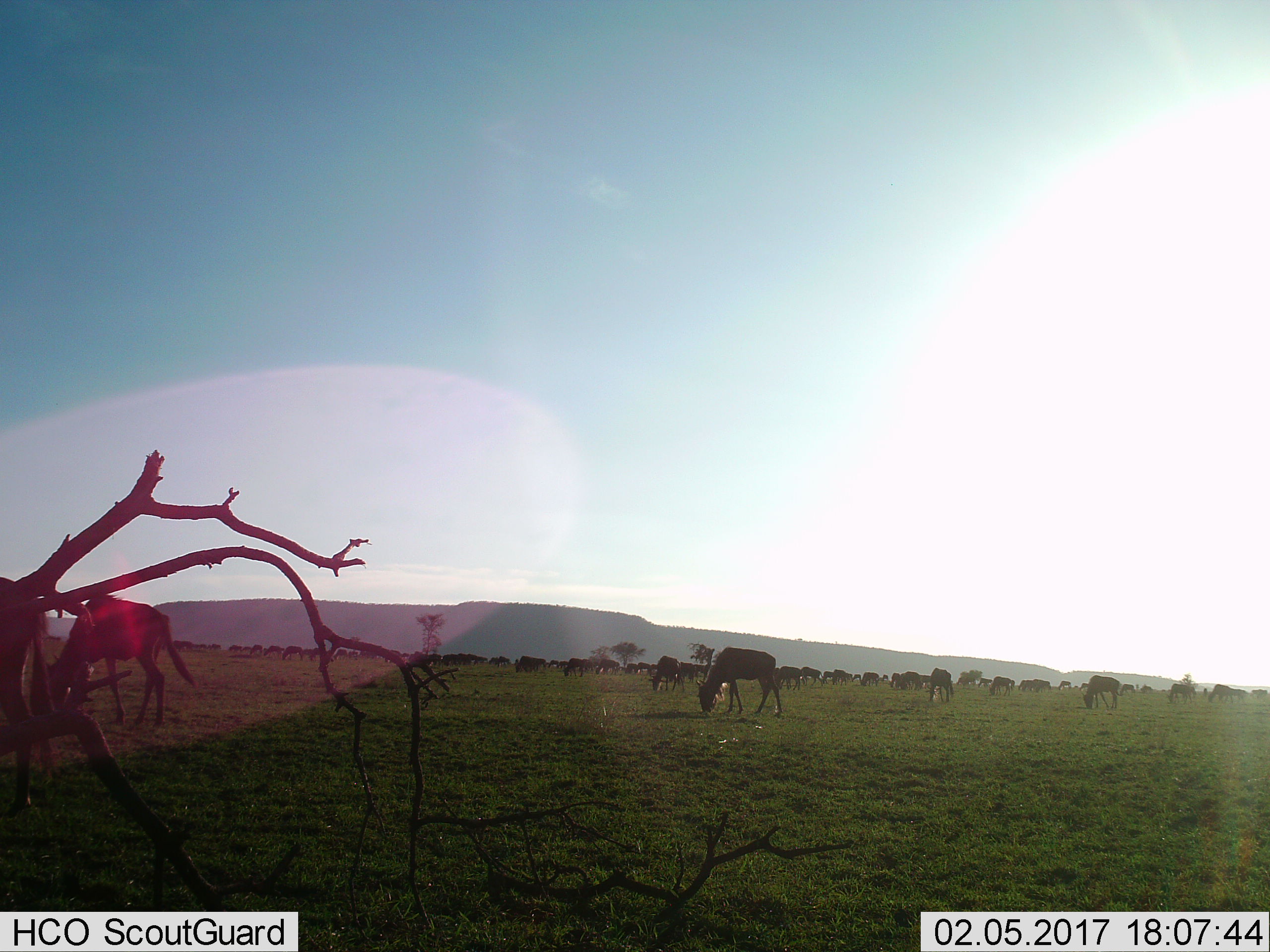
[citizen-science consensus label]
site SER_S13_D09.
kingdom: Animalia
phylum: Chordata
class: Mammalia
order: Artiodactyla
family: Bovidae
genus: Connochaetes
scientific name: Connochaetes taurinus taurinus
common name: blue wildebeest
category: wildebeestblue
Wildebeestblue (blue wildebeest) (Connochaetes taurinus taurinus), count 11-50. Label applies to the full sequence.